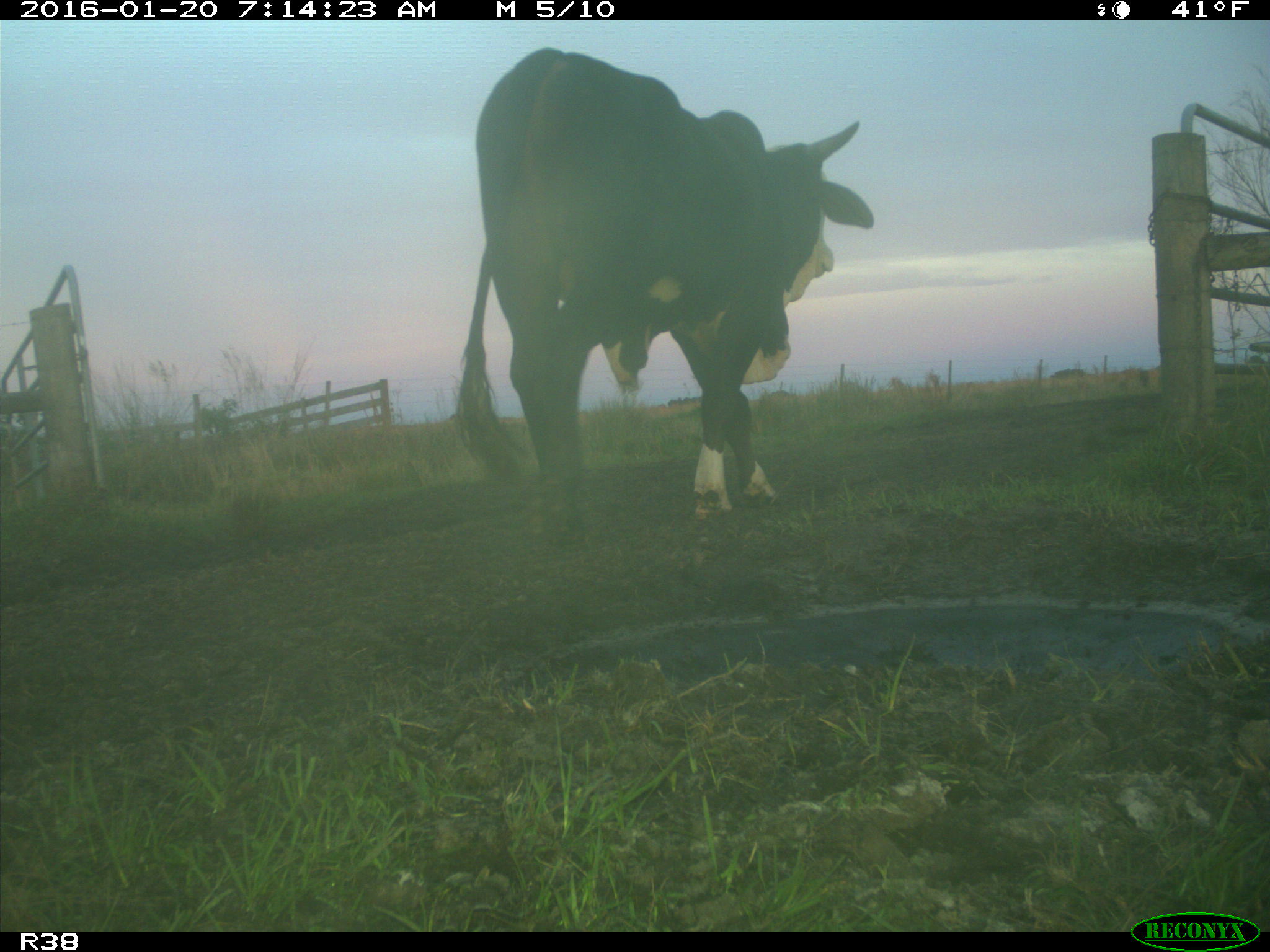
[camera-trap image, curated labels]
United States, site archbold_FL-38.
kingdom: Animalia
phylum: Chordata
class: Mammalia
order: Artiodactyla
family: Bovidae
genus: Bos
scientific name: Bos taurus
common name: domestic cow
Bos taurus (domestic cow).